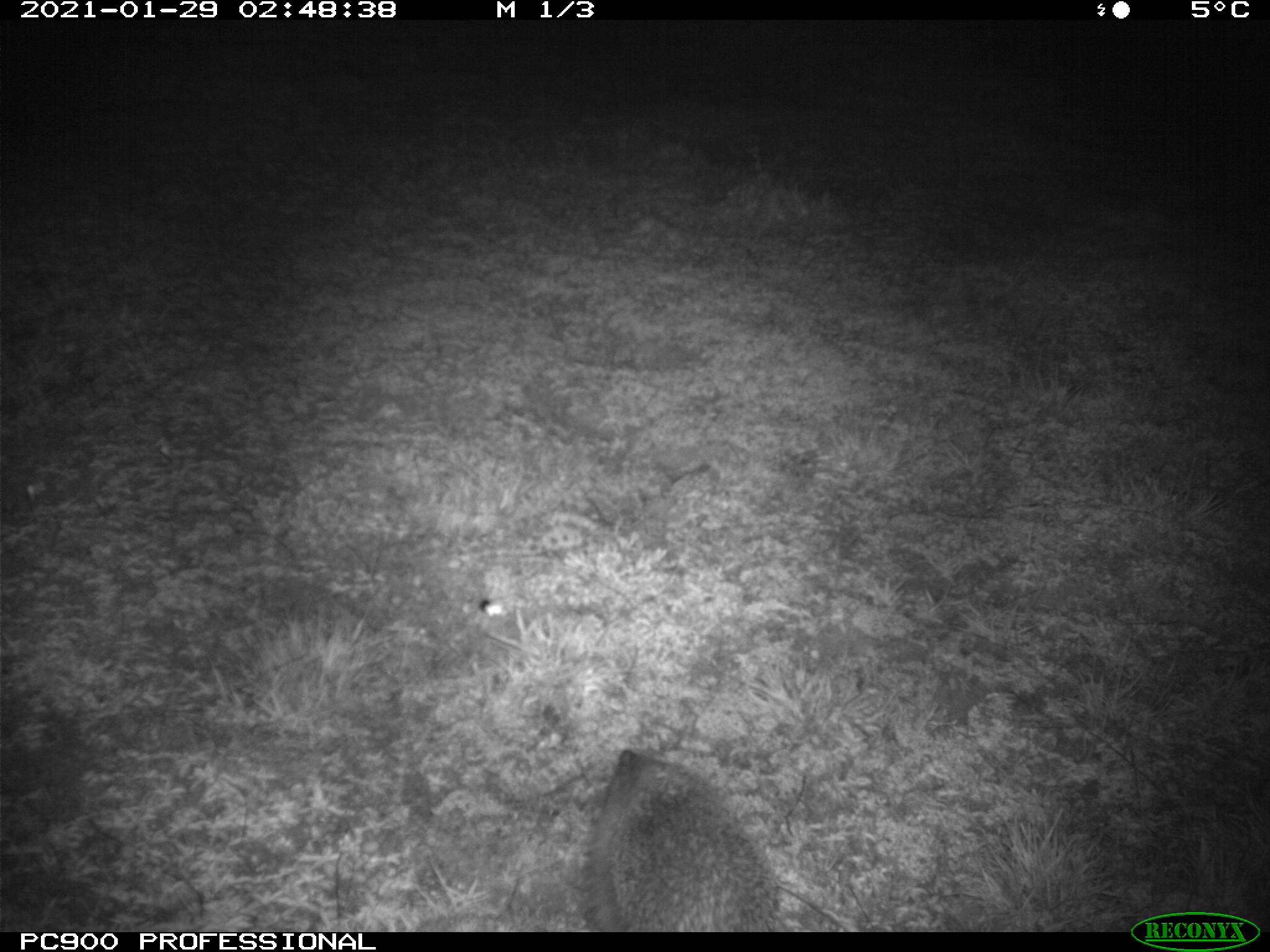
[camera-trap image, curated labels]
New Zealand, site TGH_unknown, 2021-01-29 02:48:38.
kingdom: Animalia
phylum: Chordata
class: Mammalia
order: Eulipotyphla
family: Erinaceidae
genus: Erinaceus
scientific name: Erinaceus europaeus europaeus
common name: european hedgehog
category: hedgehog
Hedgehog (european hedgehog) (Erinaceus europaeus europaeus).